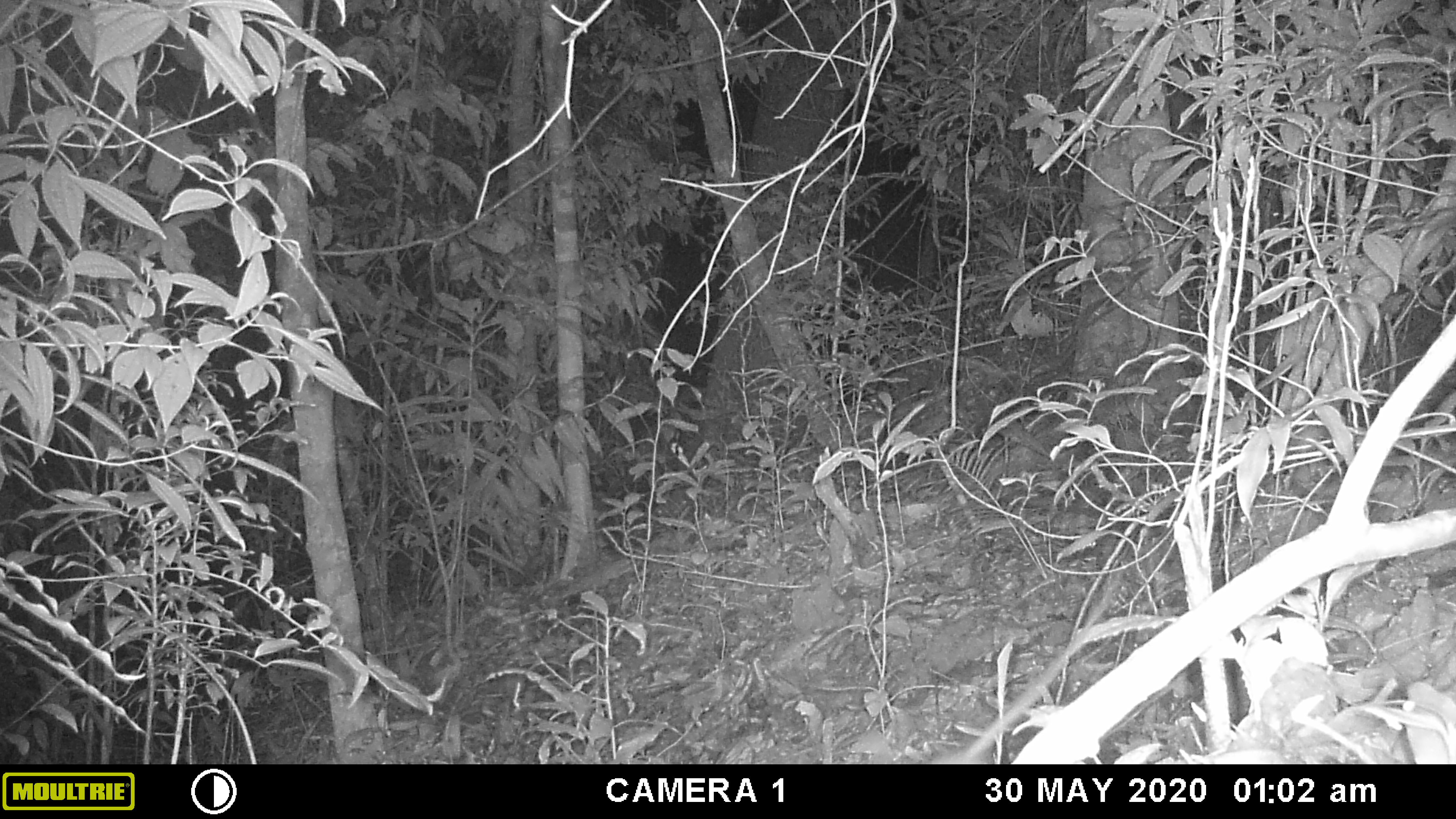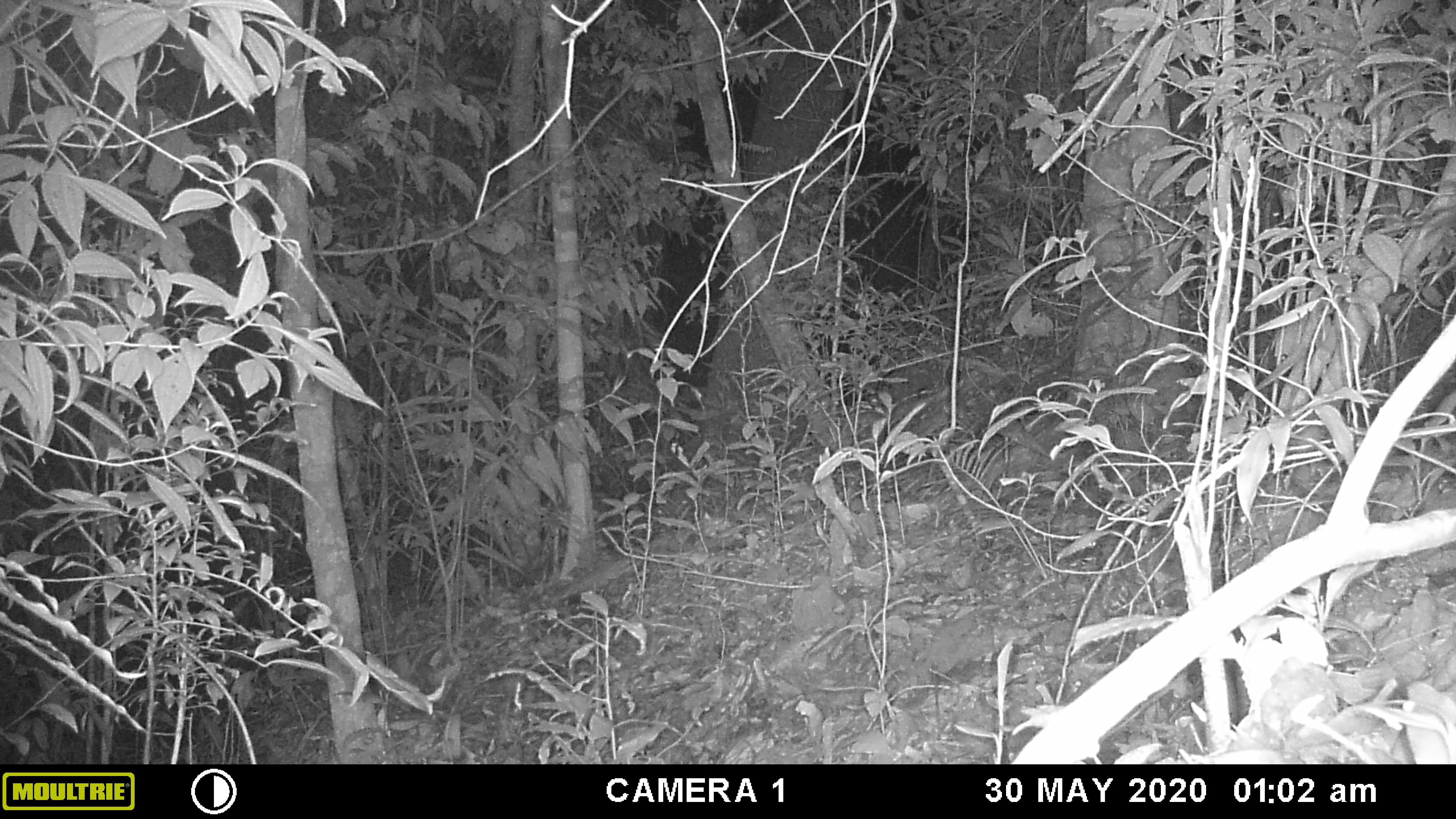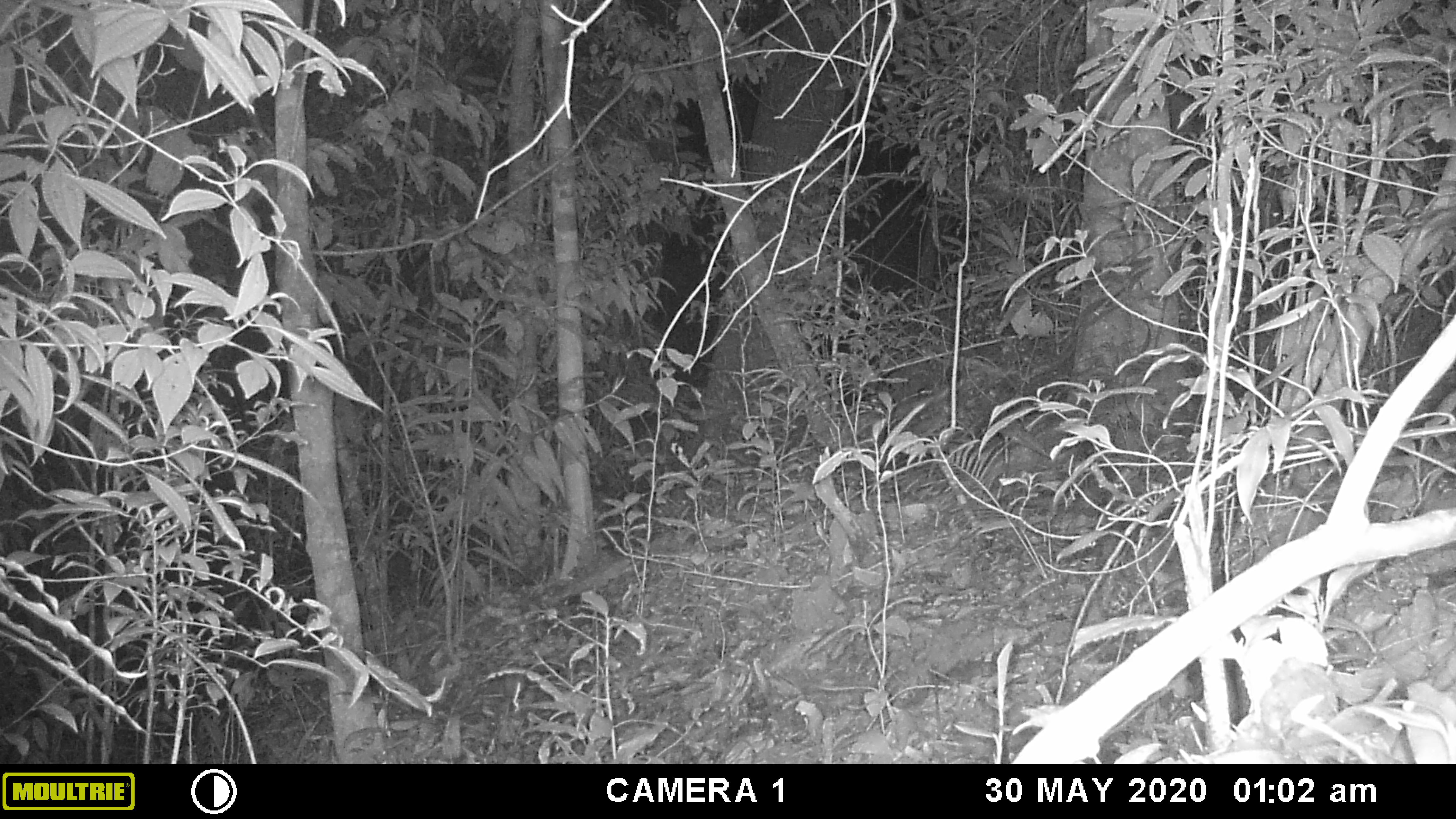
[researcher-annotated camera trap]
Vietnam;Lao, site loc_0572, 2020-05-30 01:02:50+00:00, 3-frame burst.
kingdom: Animalia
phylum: Chordata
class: Mammalia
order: Rodentia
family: Muridae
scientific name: Muridae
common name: old-world mice and rats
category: unidentified murid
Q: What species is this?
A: Unidentified murid (old-world mice and rats) (Muridae).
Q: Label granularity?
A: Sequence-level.